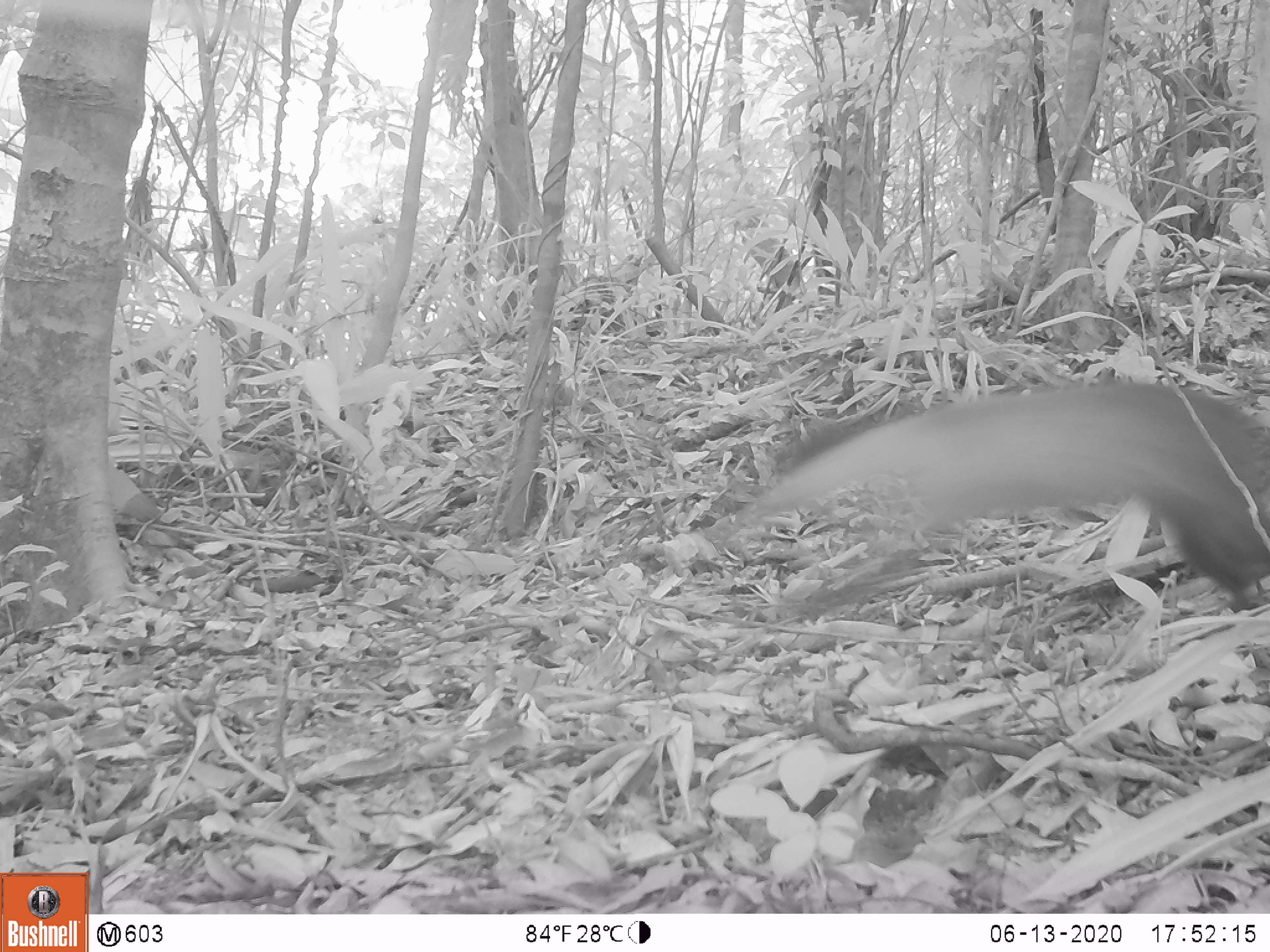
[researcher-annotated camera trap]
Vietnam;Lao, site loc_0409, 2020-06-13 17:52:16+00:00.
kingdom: Animalia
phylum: Chordata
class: Mammalia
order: Carnivora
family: Mustelidae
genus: Martes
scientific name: Martes flavigula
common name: yellow-throated marten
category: yellow throated marten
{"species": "yellow throated marten (yellow-throated marten) (Martes flavigula)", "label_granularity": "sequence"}